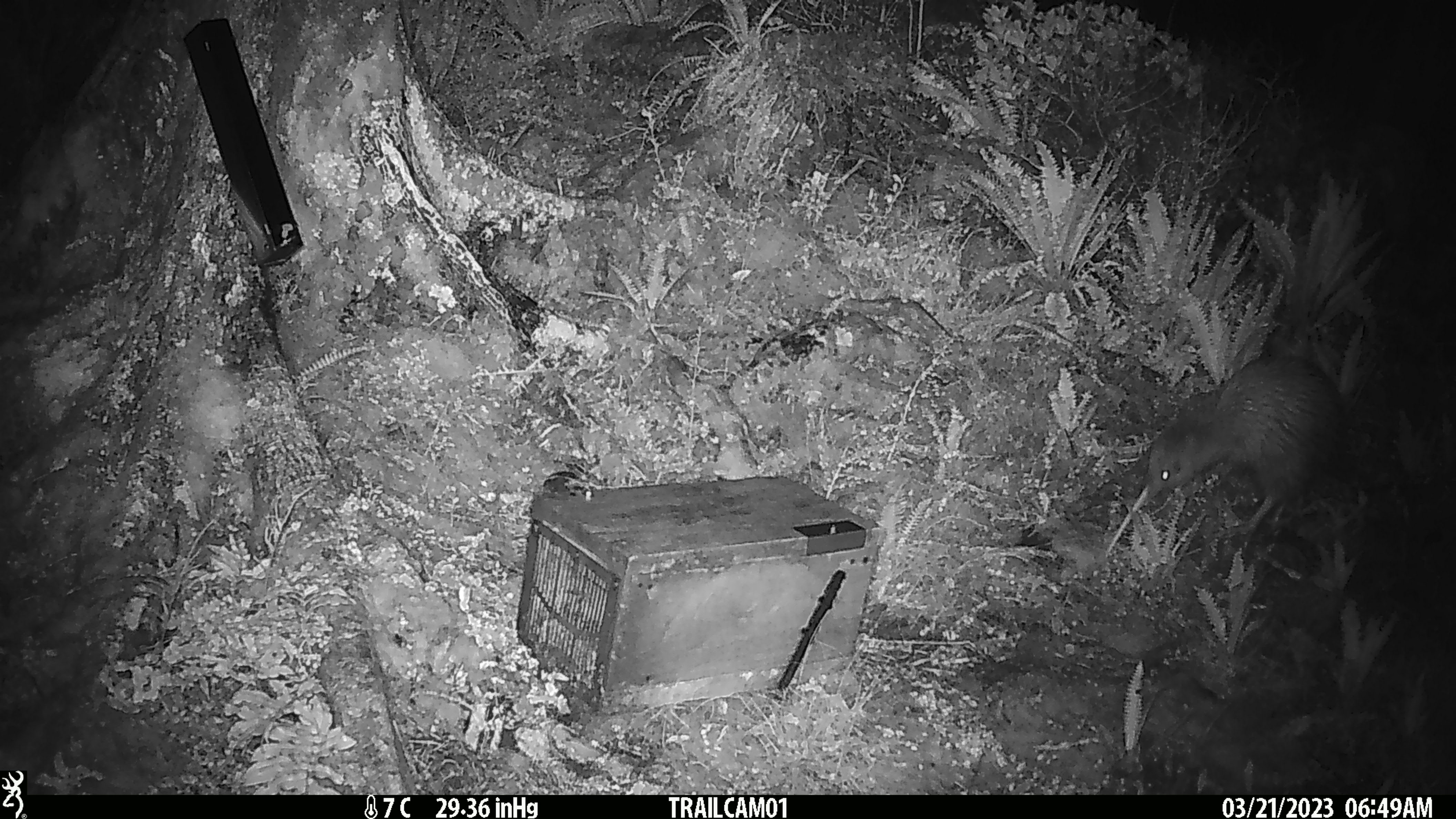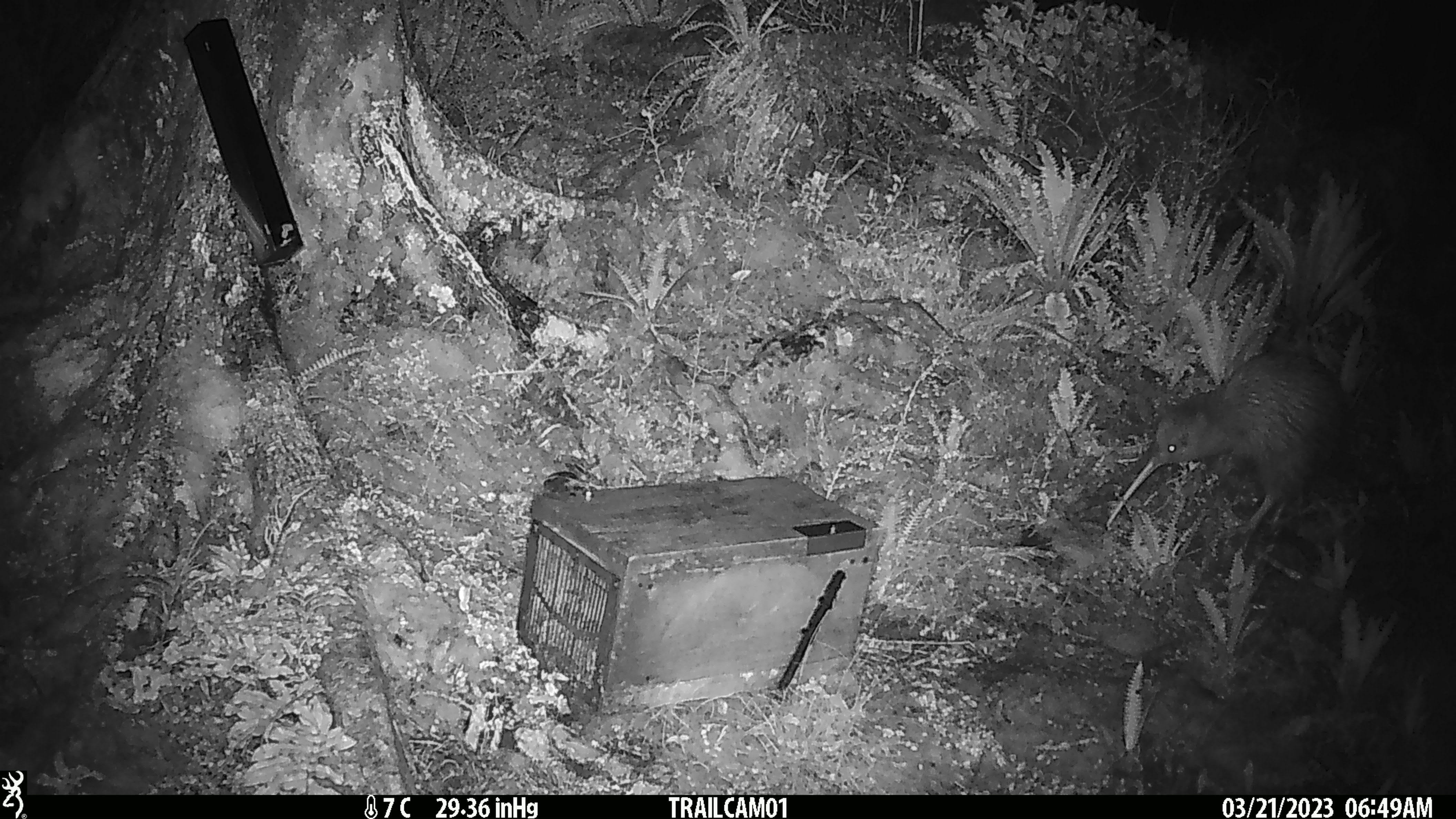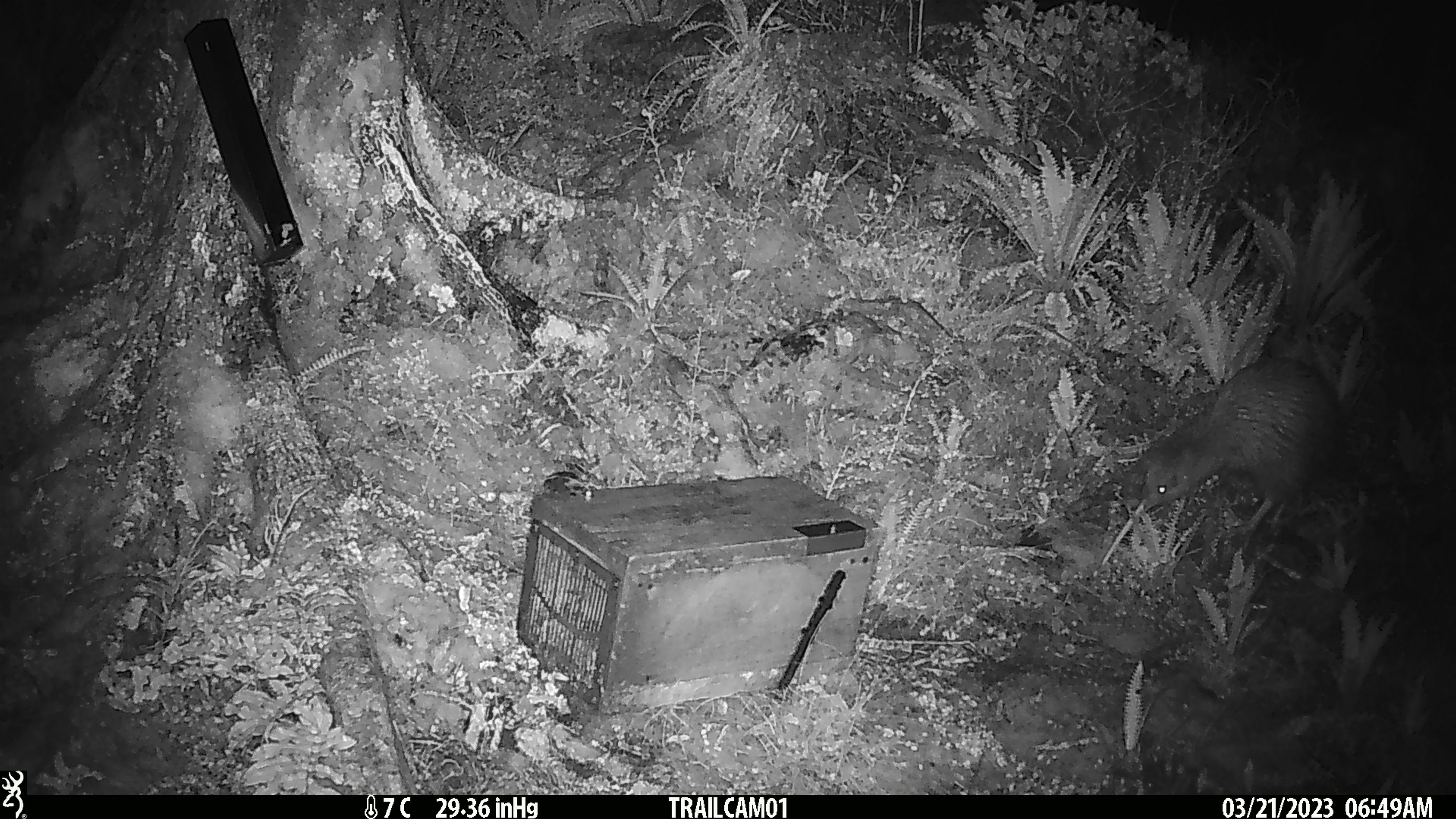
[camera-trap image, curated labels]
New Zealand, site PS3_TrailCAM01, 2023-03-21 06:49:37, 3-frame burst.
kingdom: Animalia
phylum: Chordata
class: Aves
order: Apterygiformes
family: Apterygidae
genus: Apteryx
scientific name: Apteryx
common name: kiwi